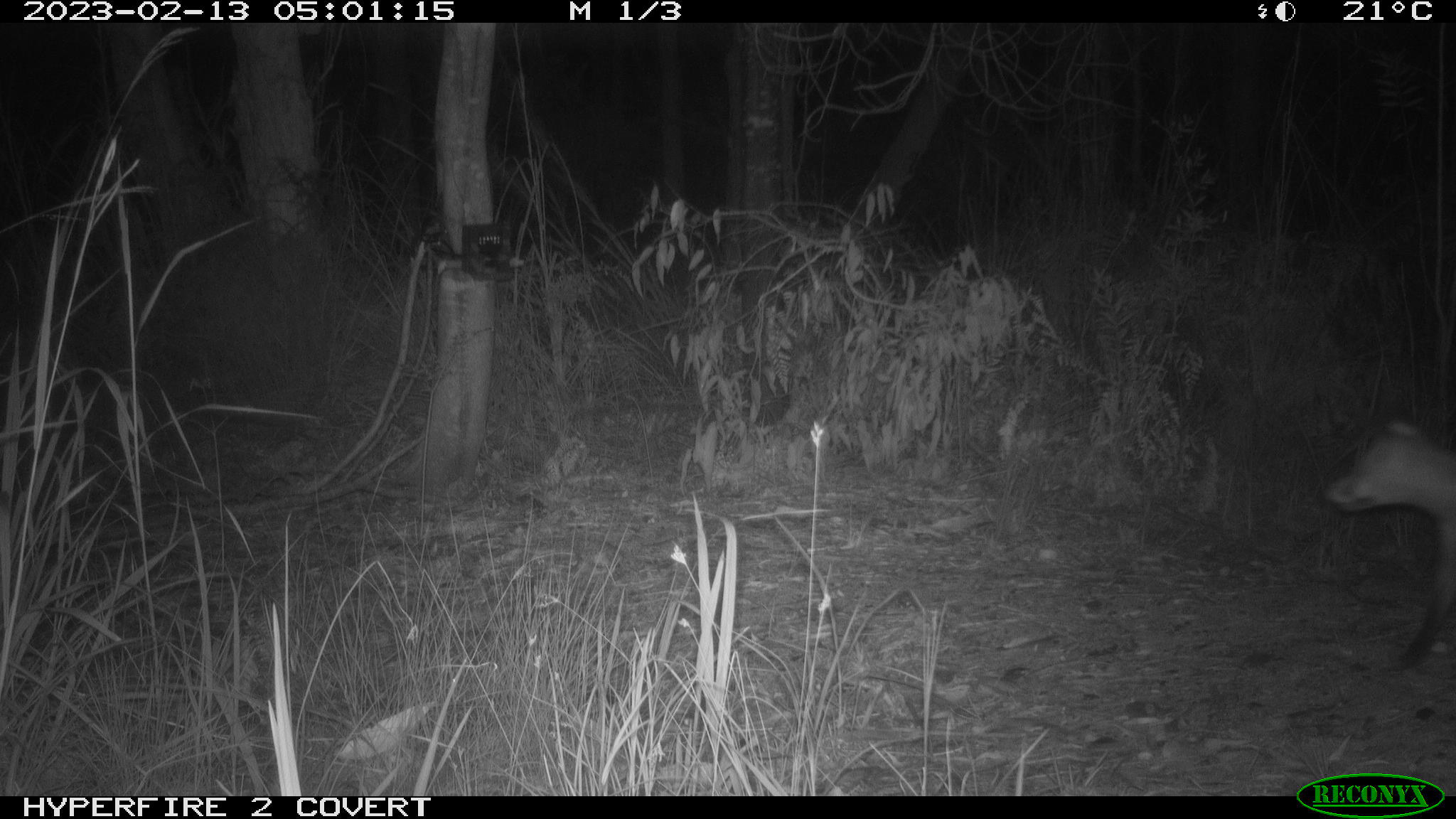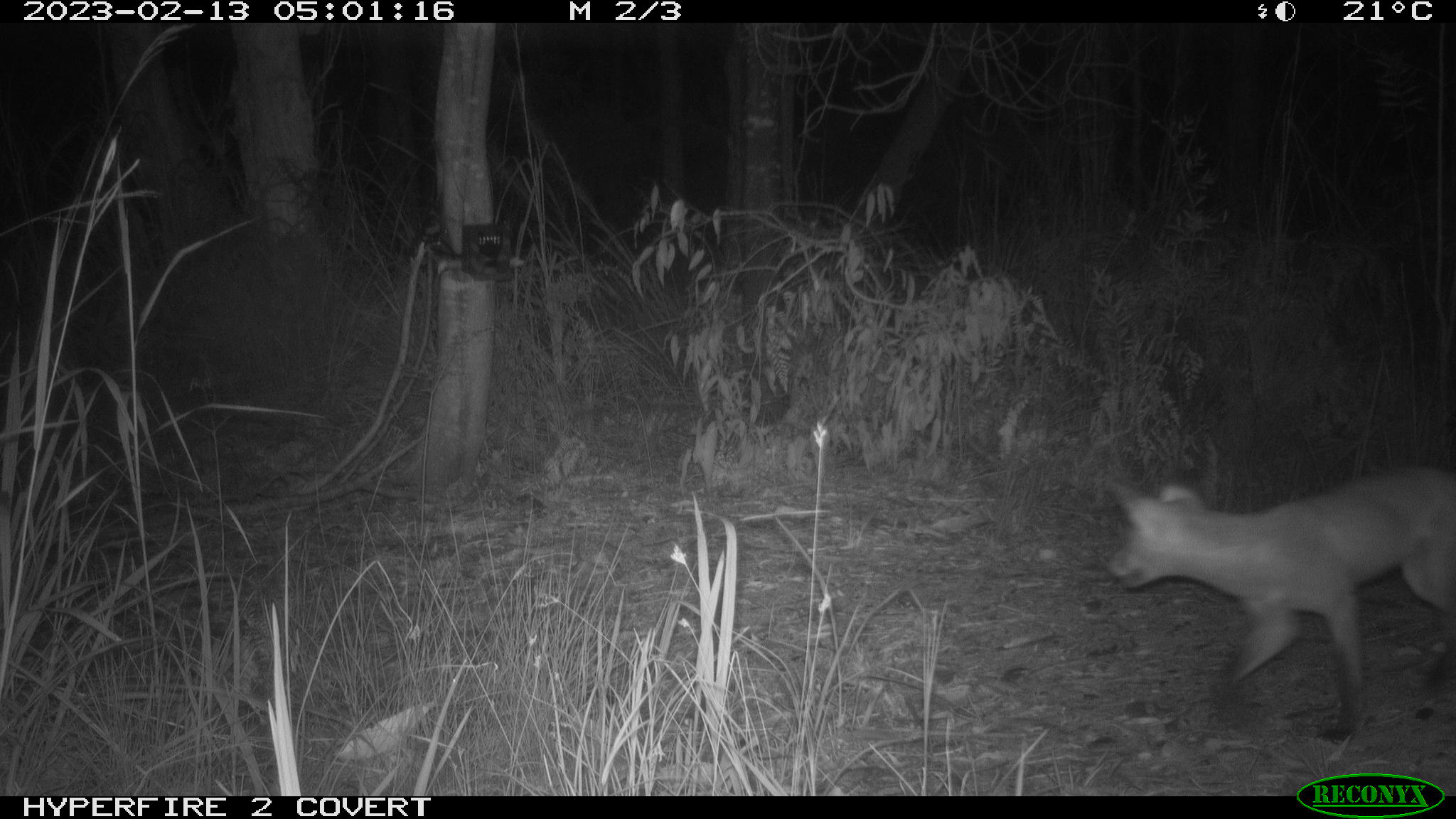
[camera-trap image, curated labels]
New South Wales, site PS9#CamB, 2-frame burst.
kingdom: Animalia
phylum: Chordata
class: Mammalia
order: Carnivora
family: Canidae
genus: Vulpes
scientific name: Vulpes vulpes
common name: red fox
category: fox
Fox (red fox) (Vulpes vulpes).